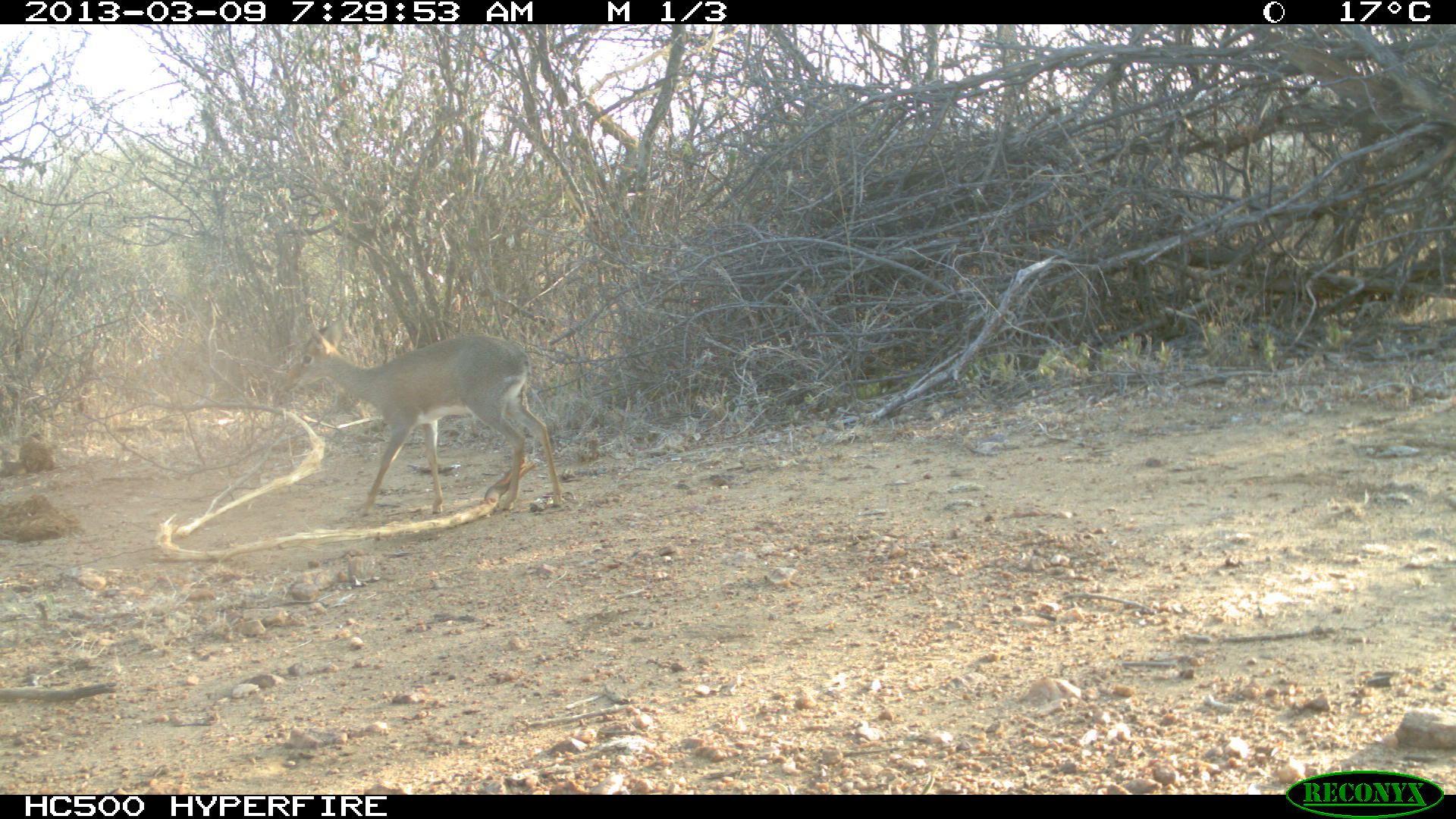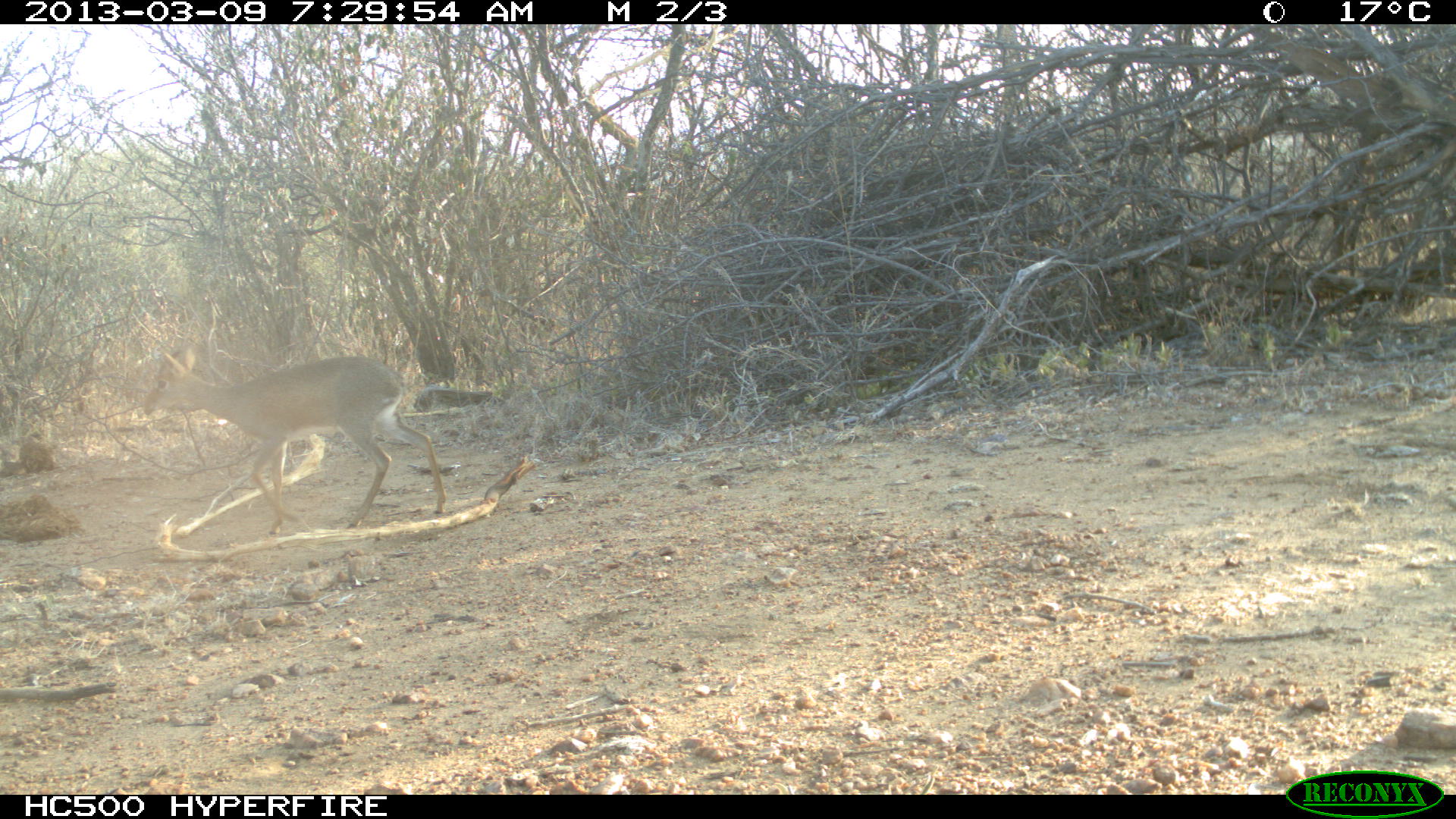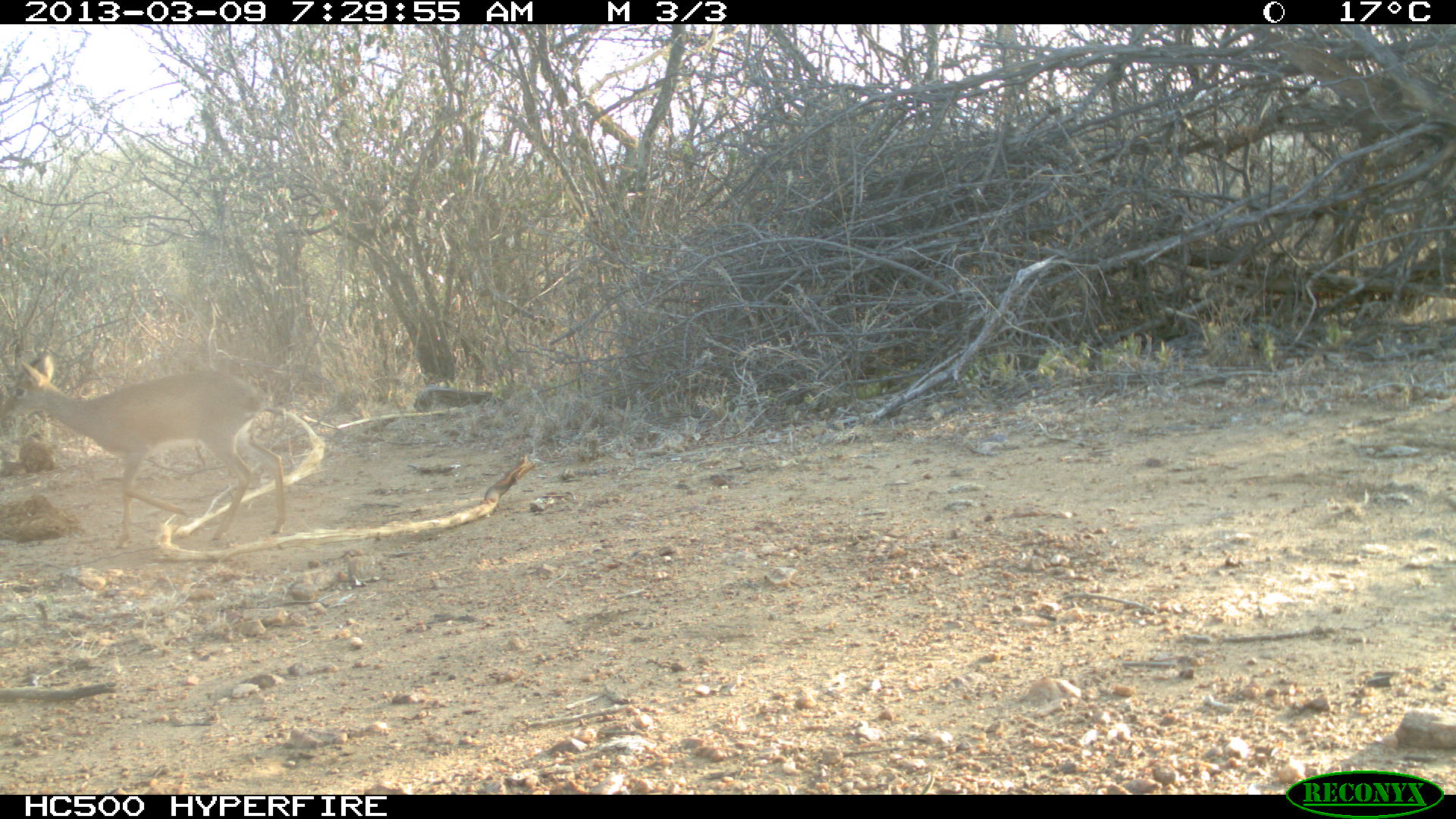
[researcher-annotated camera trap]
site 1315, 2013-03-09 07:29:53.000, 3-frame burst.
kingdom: Animalia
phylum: Chordata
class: Mammalia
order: Artiodactyla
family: Bovidae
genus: Madoqua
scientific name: Madoqua guentheri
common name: günther's dik-dik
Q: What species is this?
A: Madoqua guentheri (günther's dik-dik).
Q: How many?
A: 1.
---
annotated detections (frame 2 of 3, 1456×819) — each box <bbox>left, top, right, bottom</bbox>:
madoqua guentheri: <bbox>146, 347, 441, 521</bbox>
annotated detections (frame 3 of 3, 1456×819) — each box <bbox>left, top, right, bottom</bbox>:
madoqua guentheri: <bbox>1, 353, 286, 545</bbox>